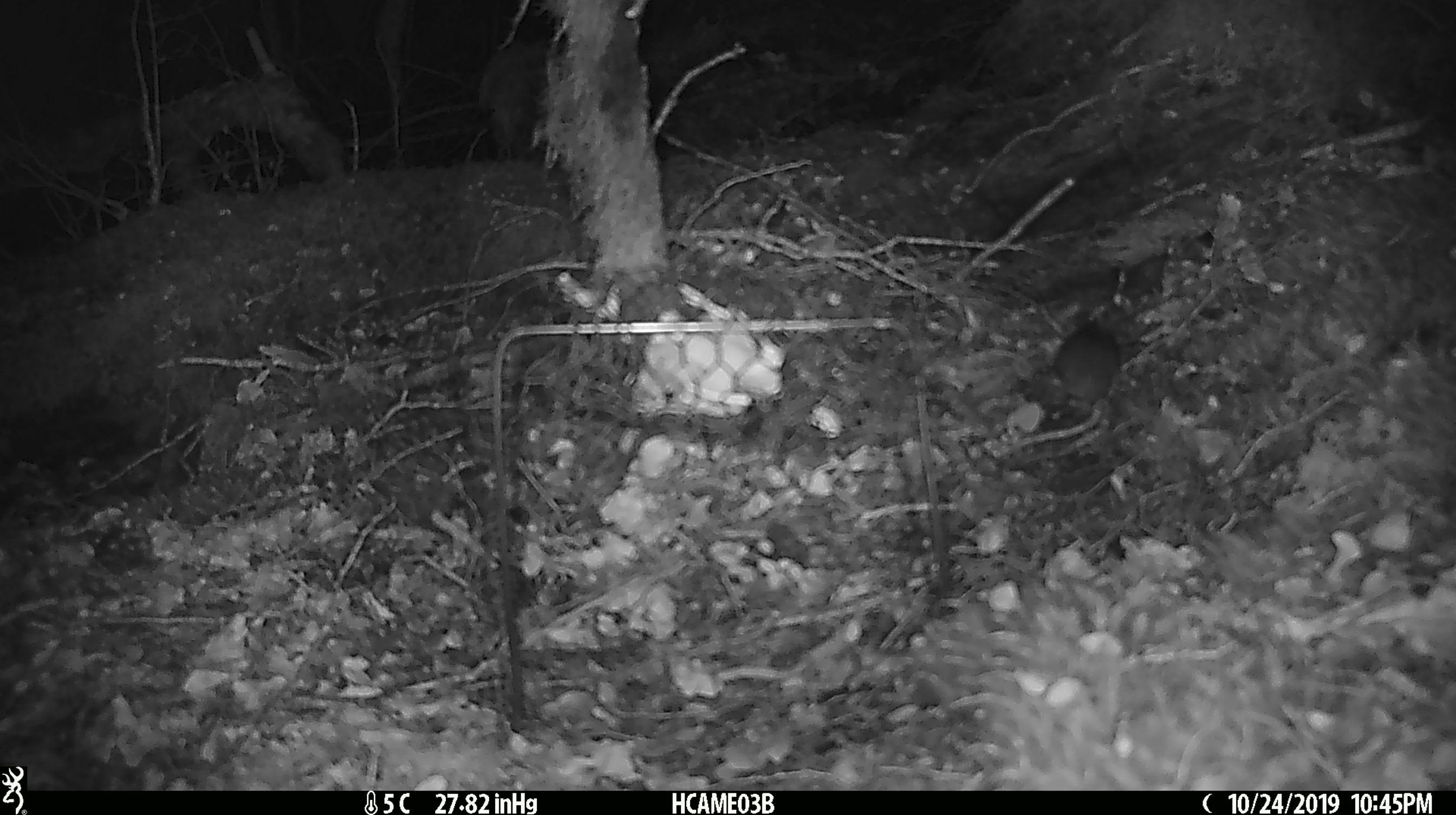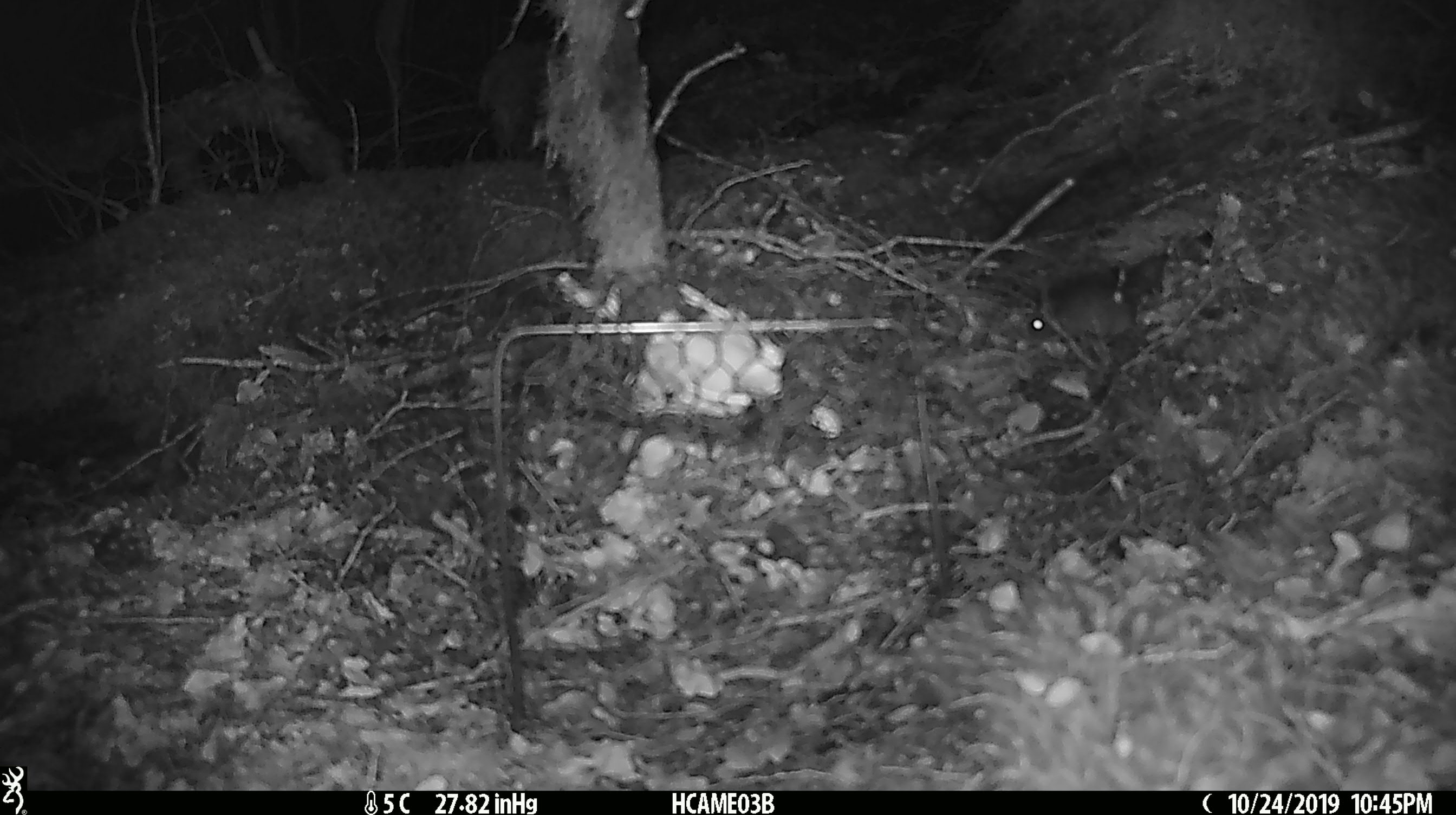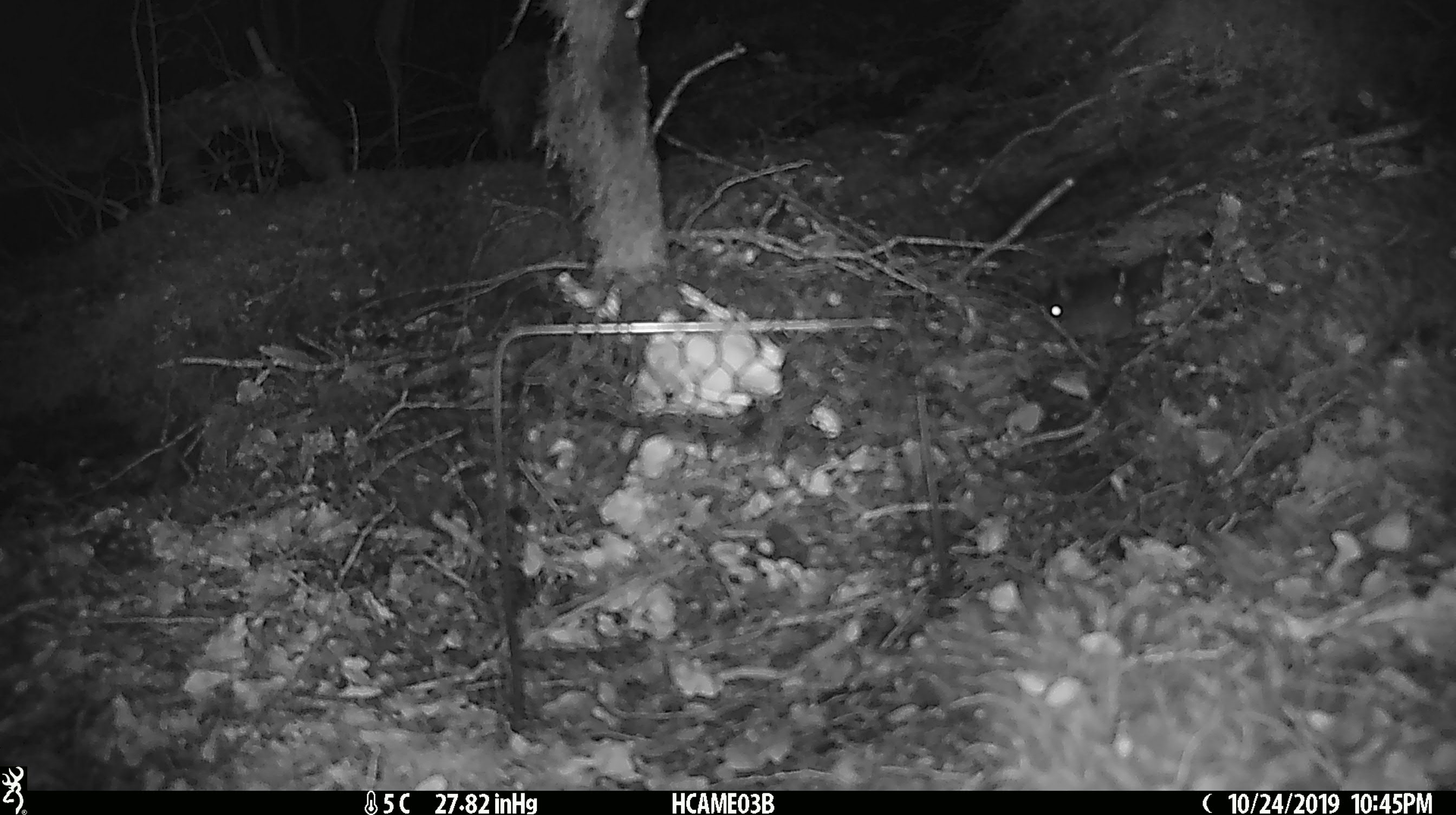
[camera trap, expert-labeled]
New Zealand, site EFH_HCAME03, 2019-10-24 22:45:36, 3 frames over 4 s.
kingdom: Animalia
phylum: Chordata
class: Mammalia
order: Rodentia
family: Muridae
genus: Mus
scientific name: Mus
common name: mouse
Mouse (Mus).